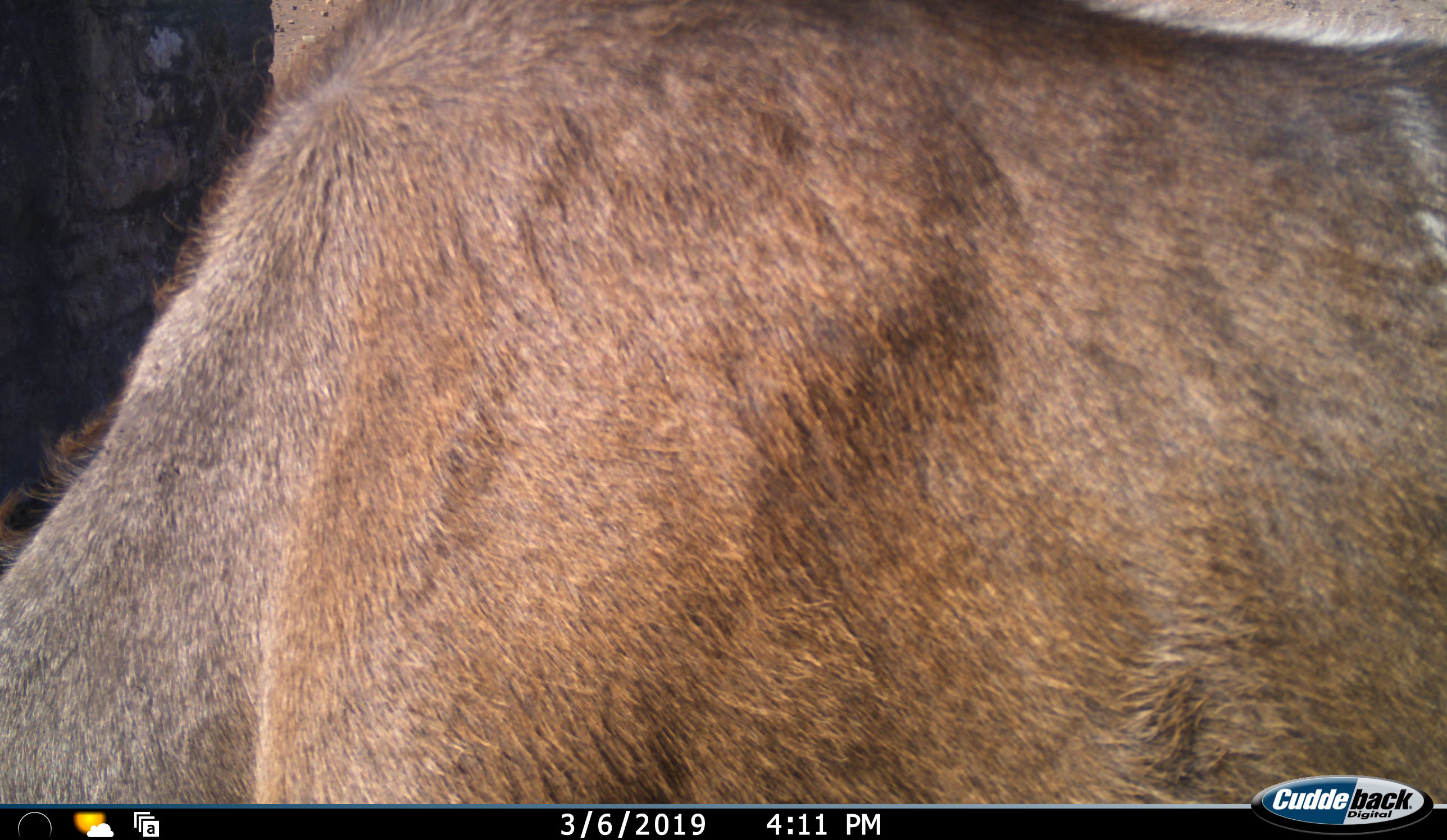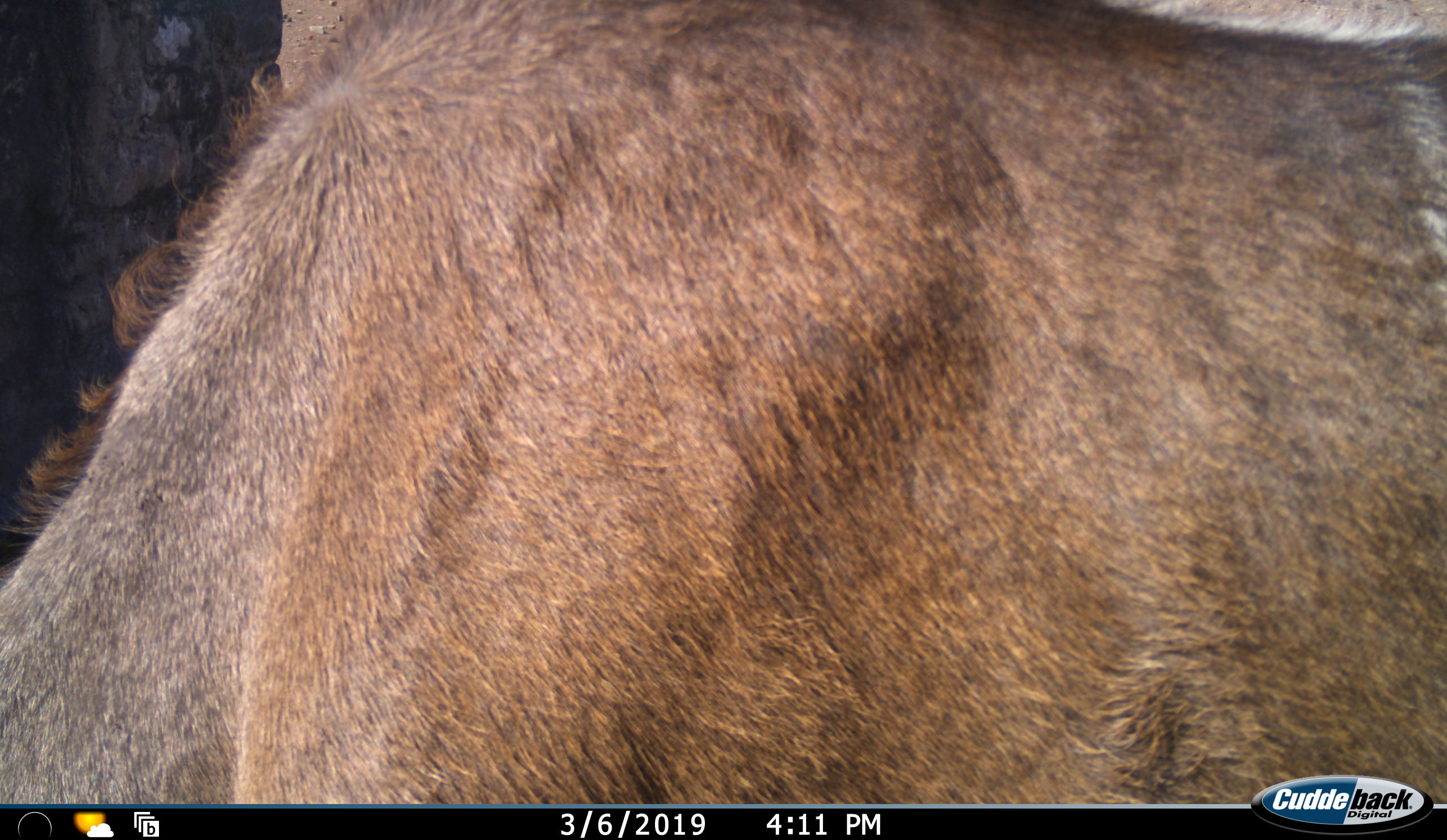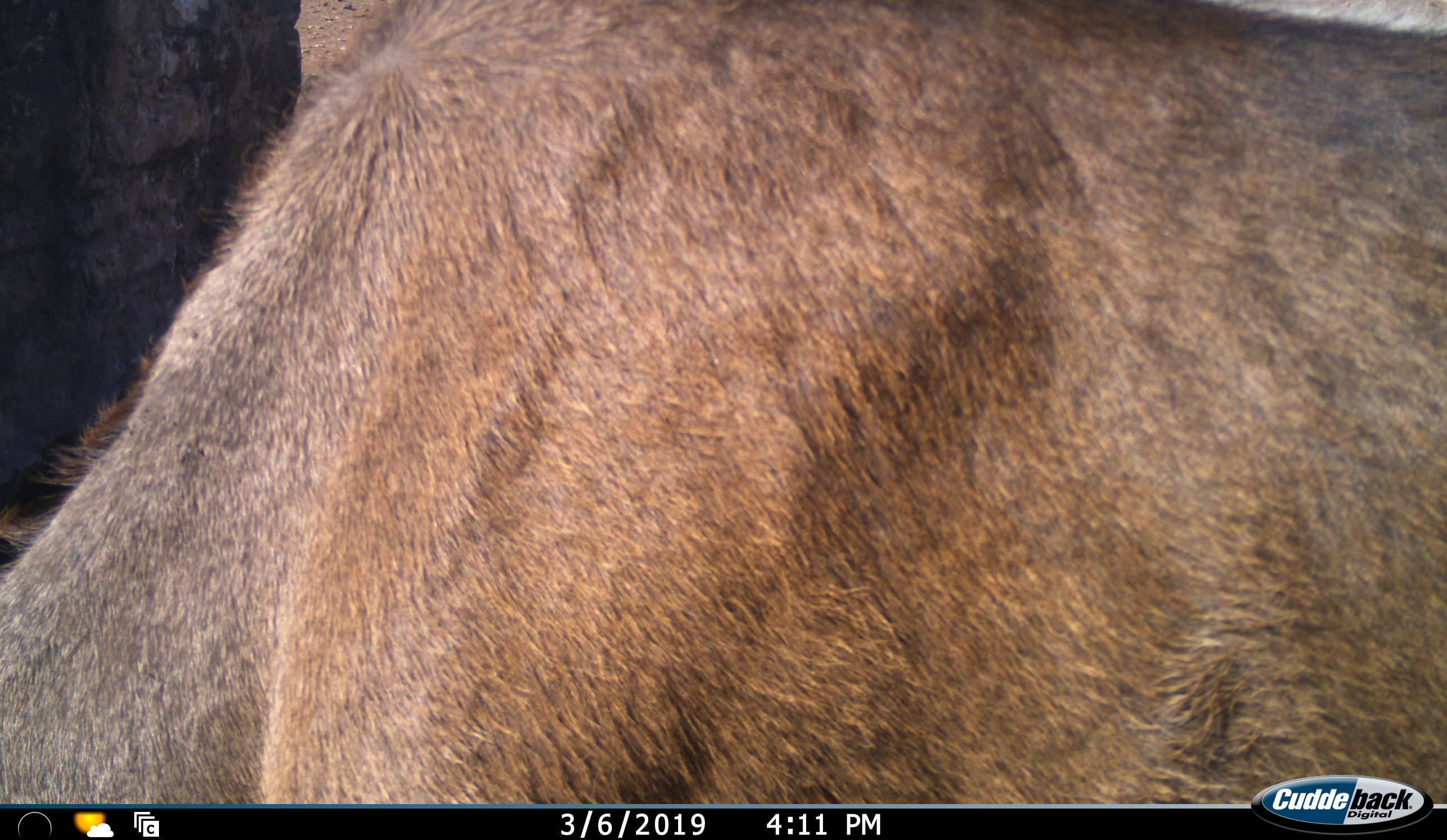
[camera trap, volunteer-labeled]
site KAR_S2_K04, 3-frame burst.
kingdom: Animalia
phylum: Chordata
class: Mammalia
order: Artiodactyla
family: Bovidae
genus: Tragelaphus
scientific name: Tragelaphus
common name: kudu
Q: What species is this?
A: Kudu (Tragelaphus).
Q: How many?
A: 1.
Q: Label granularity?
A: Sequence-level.